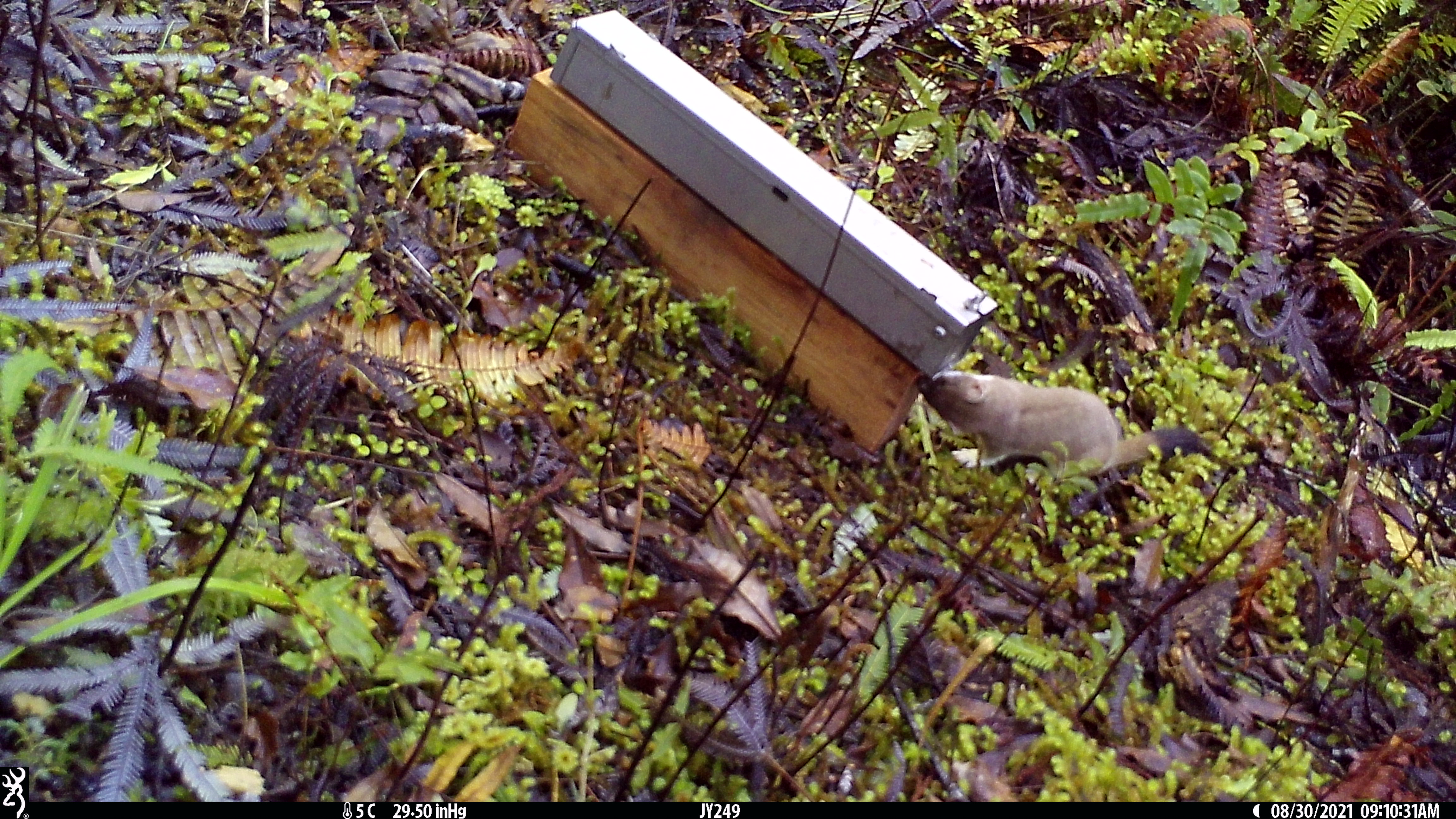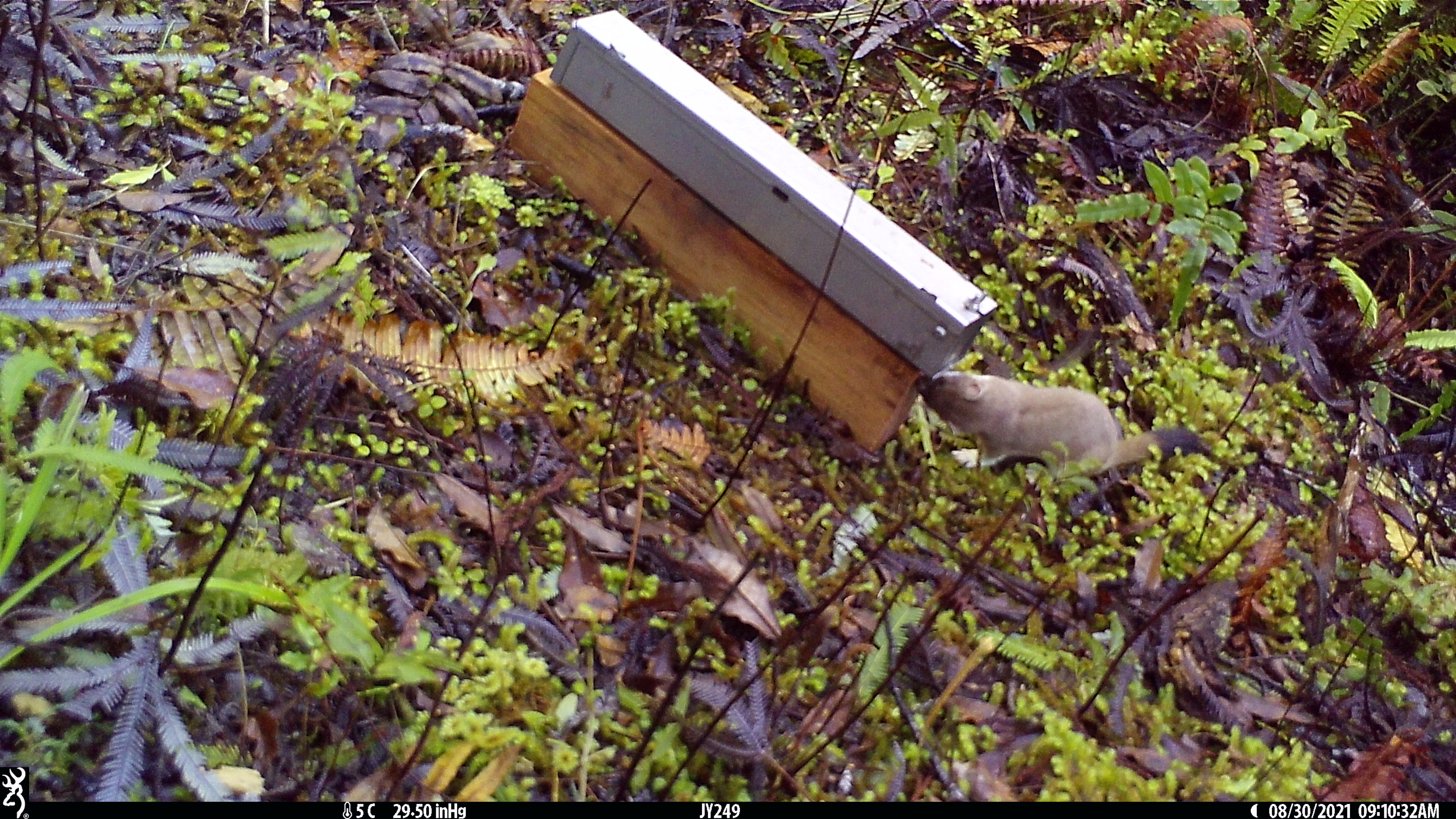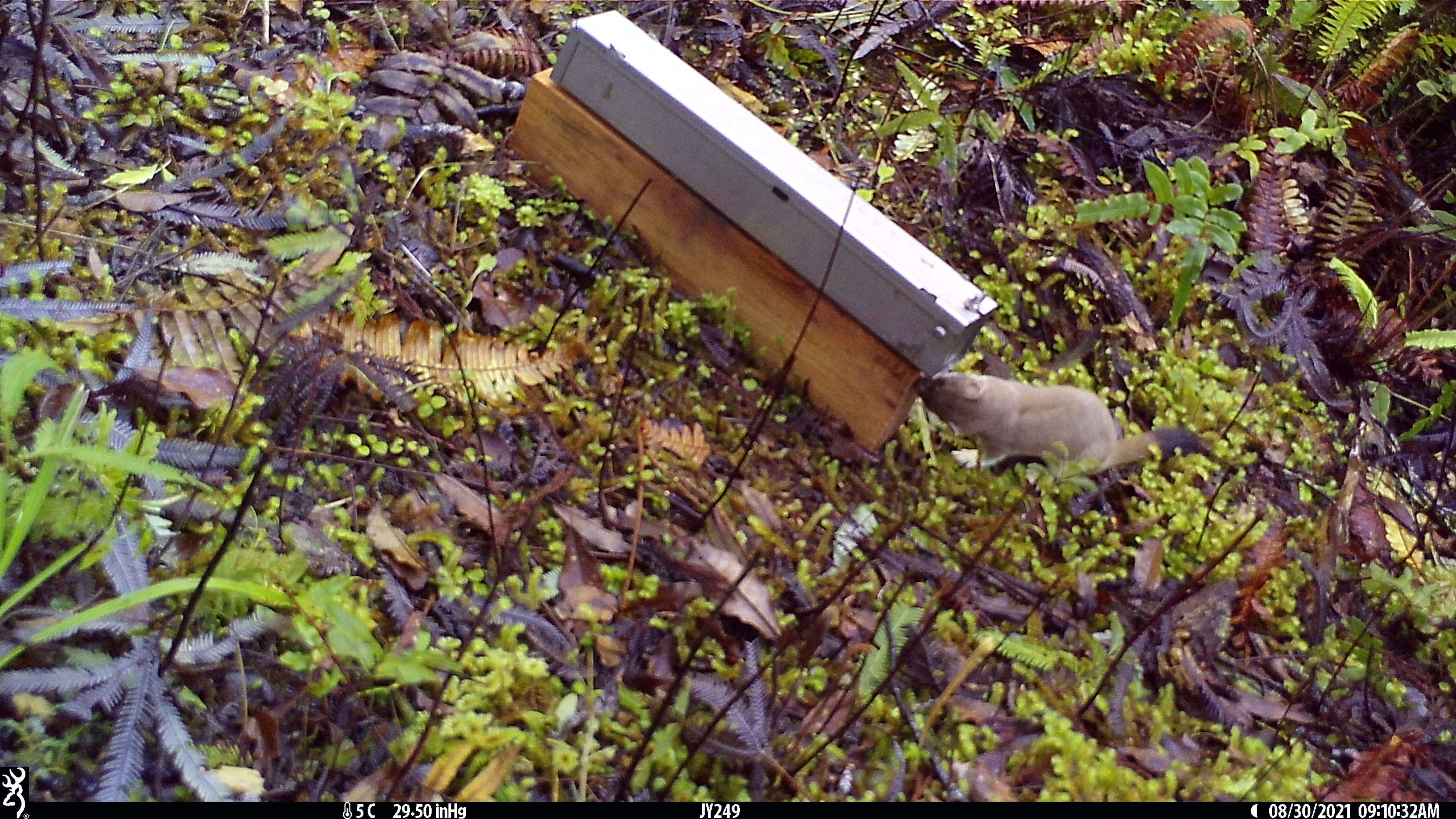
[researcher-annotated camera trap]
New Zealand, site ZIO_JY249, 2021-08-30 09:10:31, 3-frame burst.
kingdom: Animalia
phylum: Chordata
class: Mammalia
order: Carnivora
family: Mustelidae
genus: Mustela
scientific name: Mustela erminea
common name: stoat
Stoat (Mustela erminea).